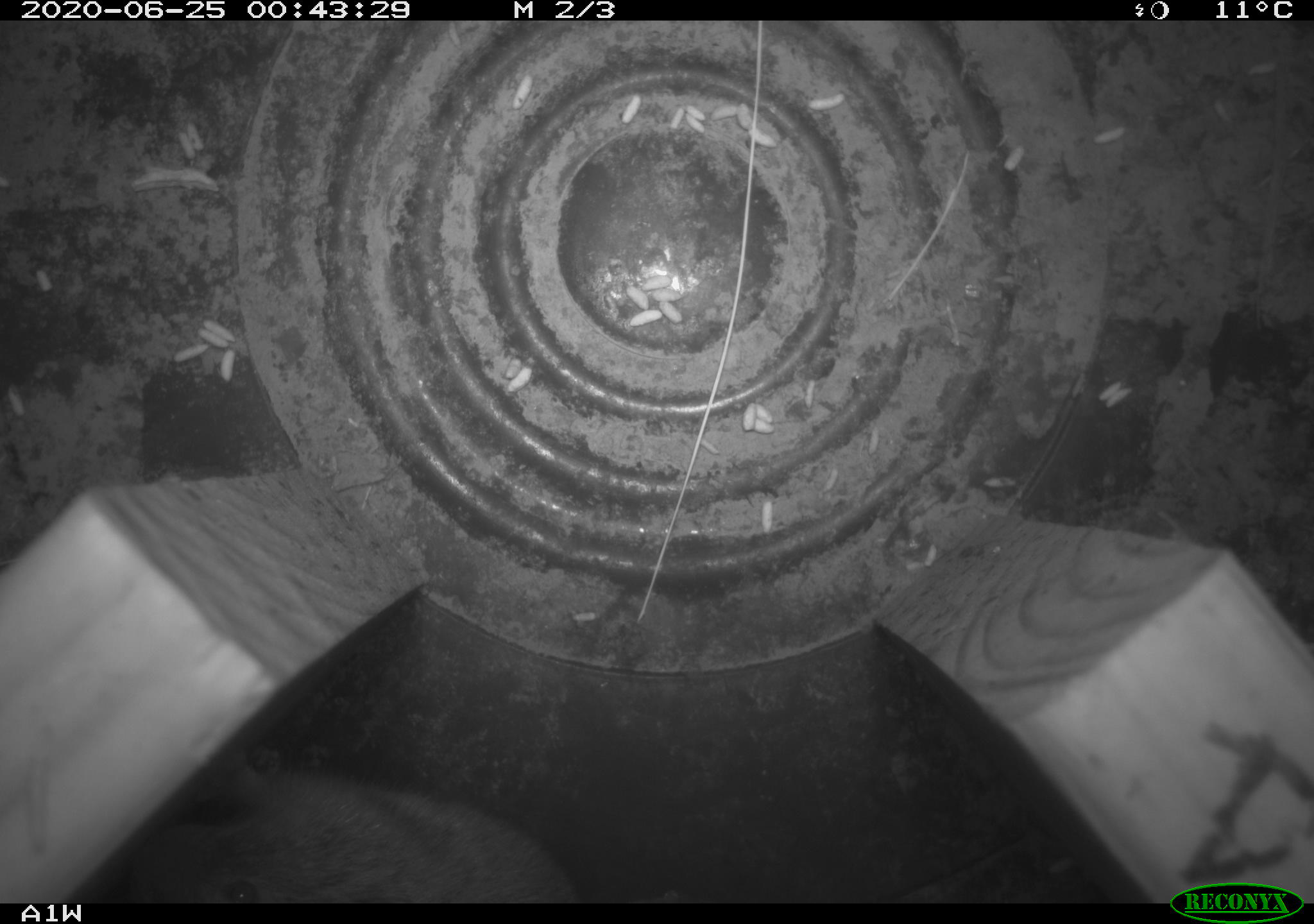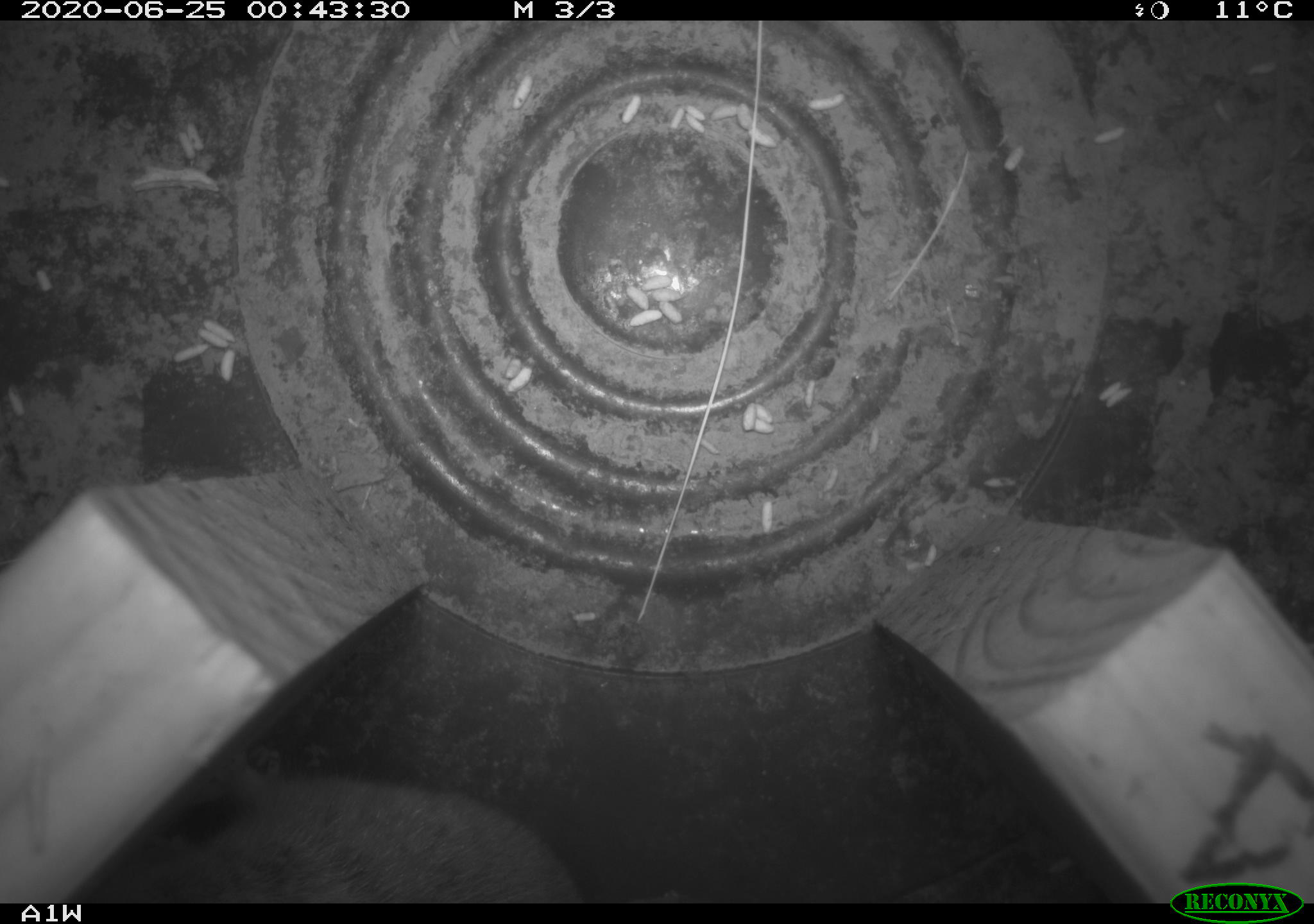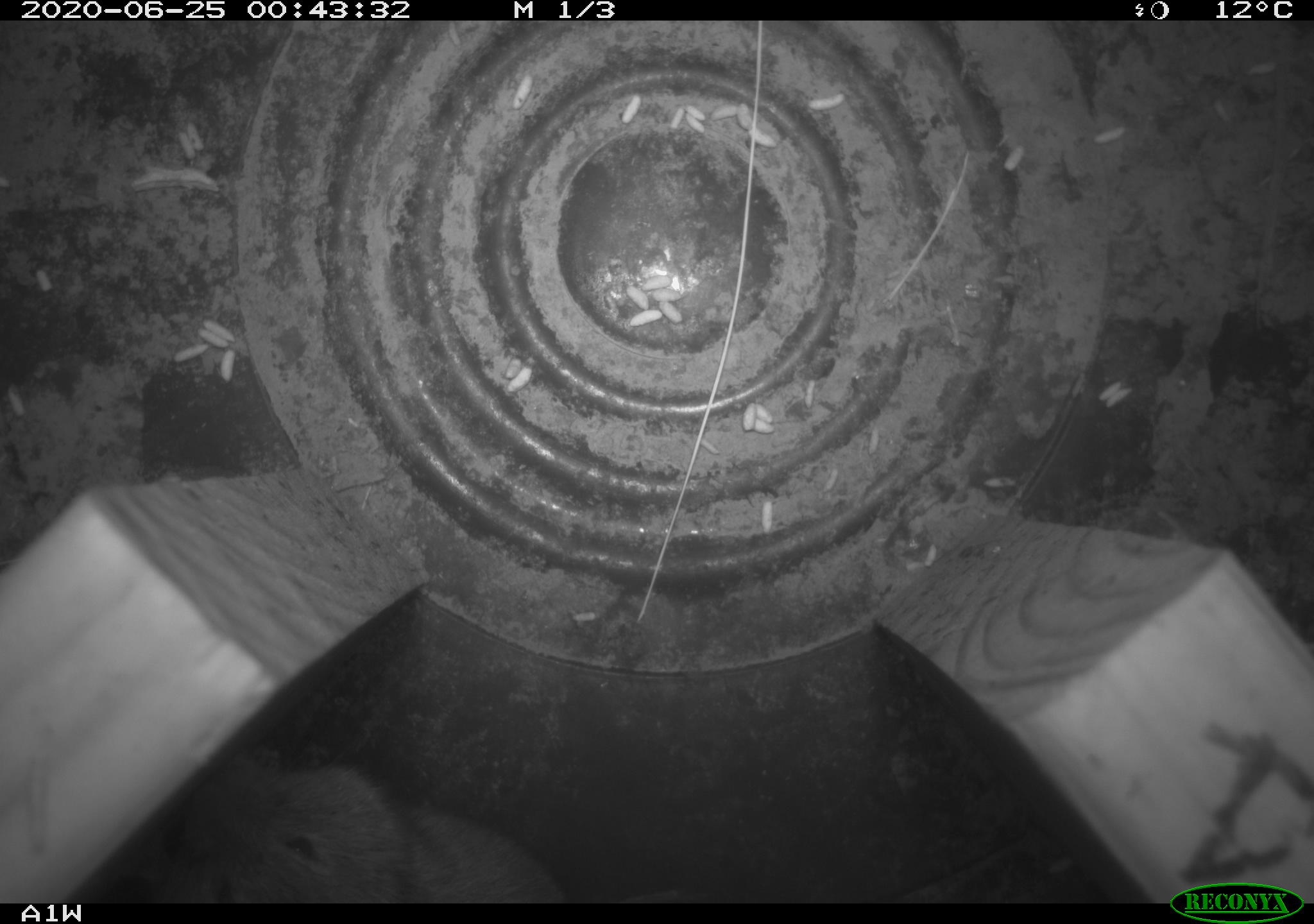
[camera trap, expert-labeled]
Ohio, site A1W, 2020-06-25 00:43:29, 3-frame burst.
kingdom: Animalia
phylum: Chordata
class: Mammalia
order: Rodentia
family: Cricetidae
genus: Microtus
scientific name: Microtus pennsylvanicus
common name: meadow vole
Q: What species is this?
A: Meadow vole (Microtus pennsylvanicus).